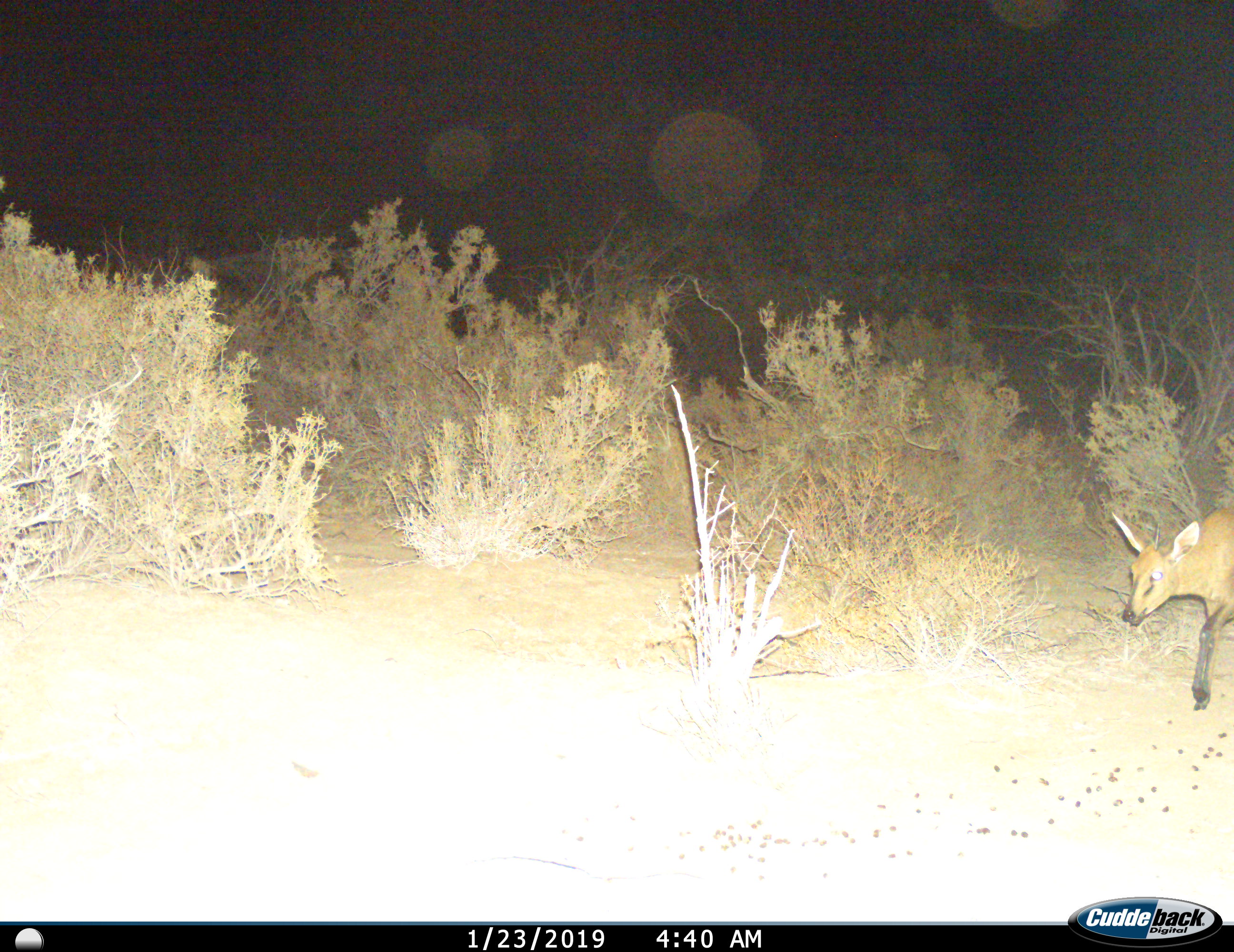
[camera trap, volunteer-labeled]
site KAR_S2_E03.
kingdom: Animalia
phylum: Chordata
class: Mammalia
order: Artiodactyla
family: Bovidae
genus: Sylvicapra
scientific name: Sylvicapra grimmia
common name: common duiker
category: duikercommongrey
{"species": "duikercommongrey (common duiker) (Sylvicapra grimmia)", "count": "1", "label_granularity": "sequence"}